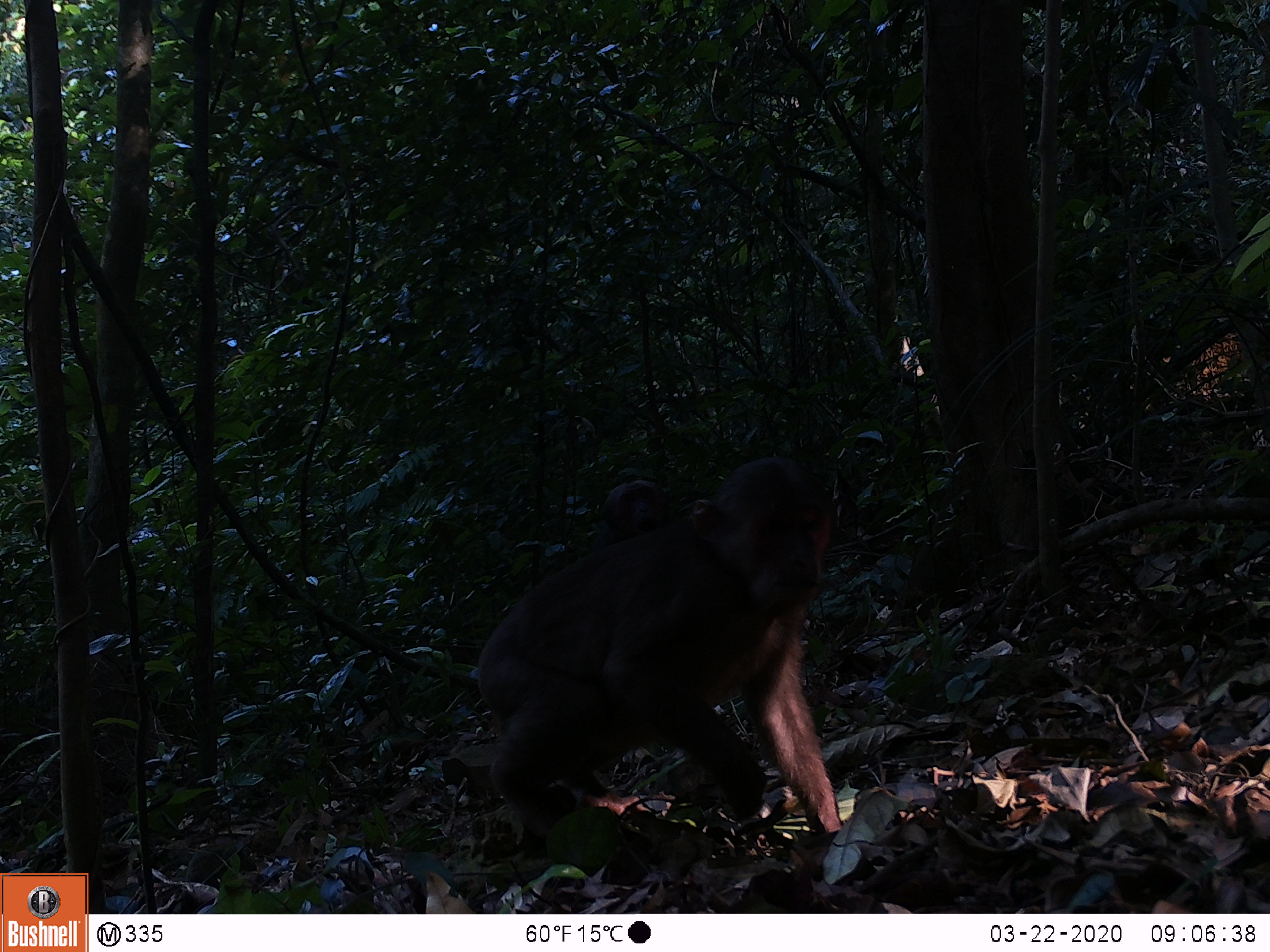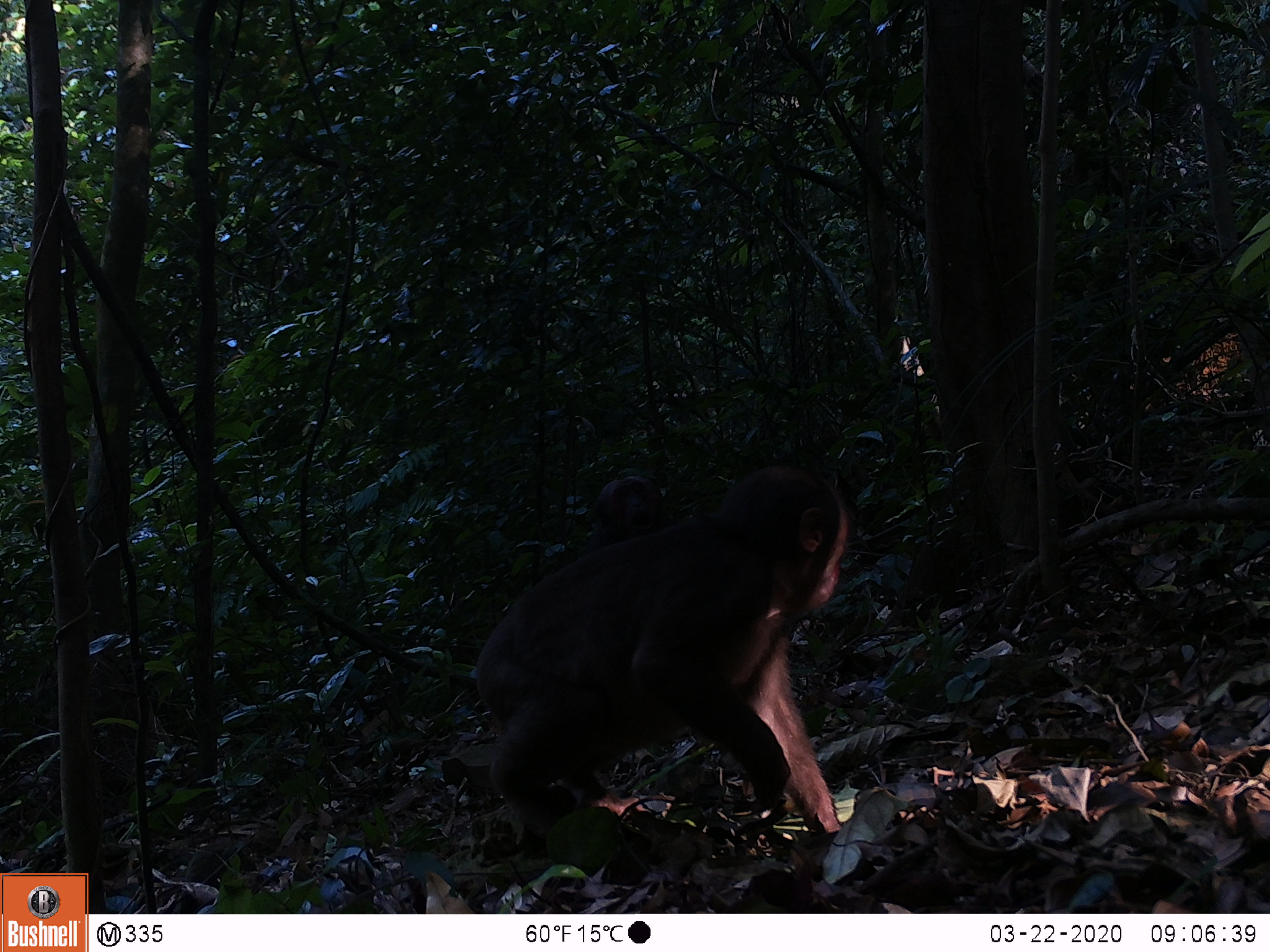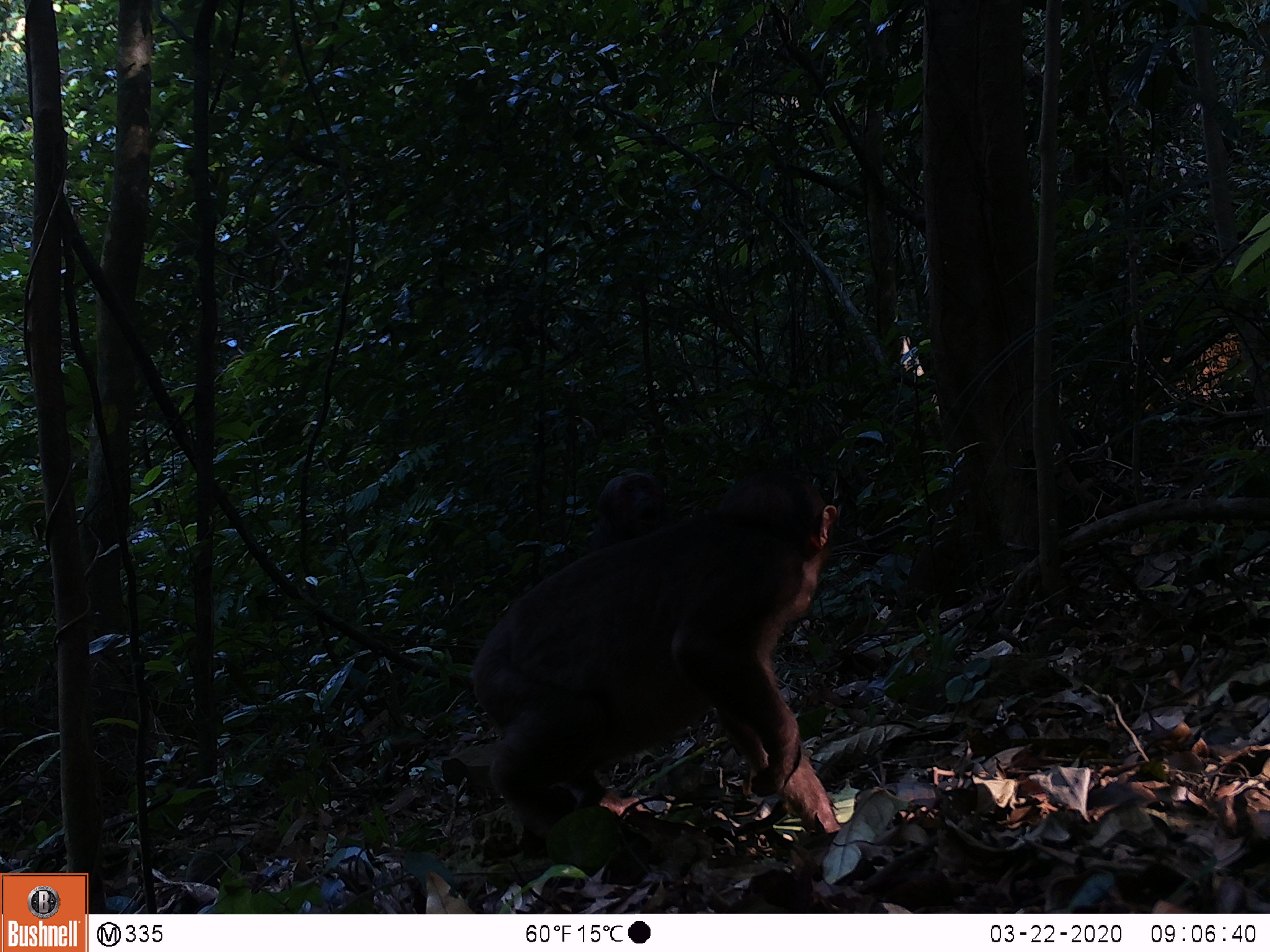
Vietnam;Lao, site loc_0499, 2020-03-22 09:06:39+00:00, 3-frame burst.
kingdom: Animalia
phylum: Chordata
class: Mammalia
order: Primates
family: Cercopithecidae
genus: Macaca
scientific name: Macaca arctoides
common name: stump-tailed macaque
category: stump tailed macaque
Stump tailed macaque (stump-tailed macaque) (Macaca arctoides). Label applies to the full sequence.